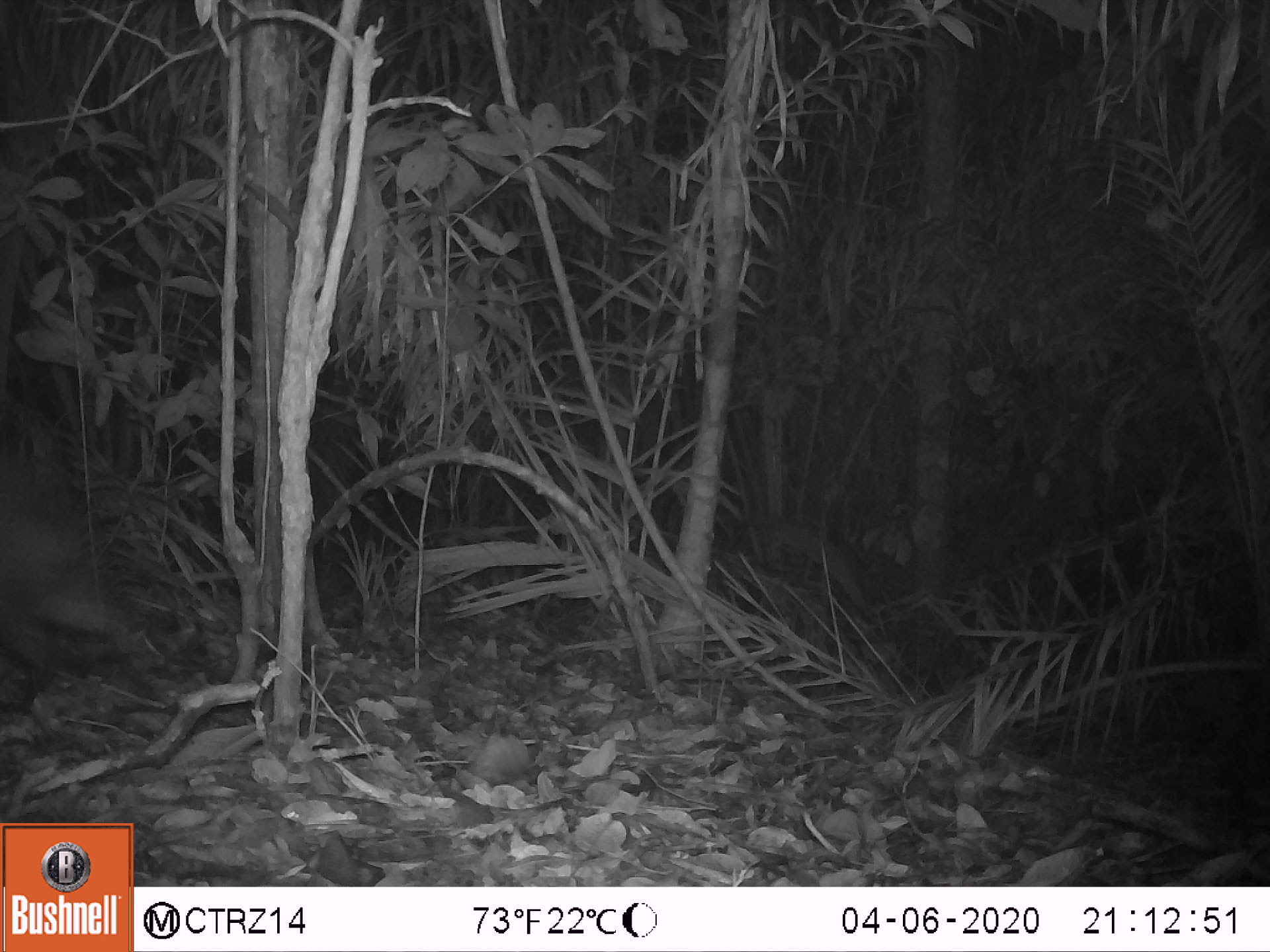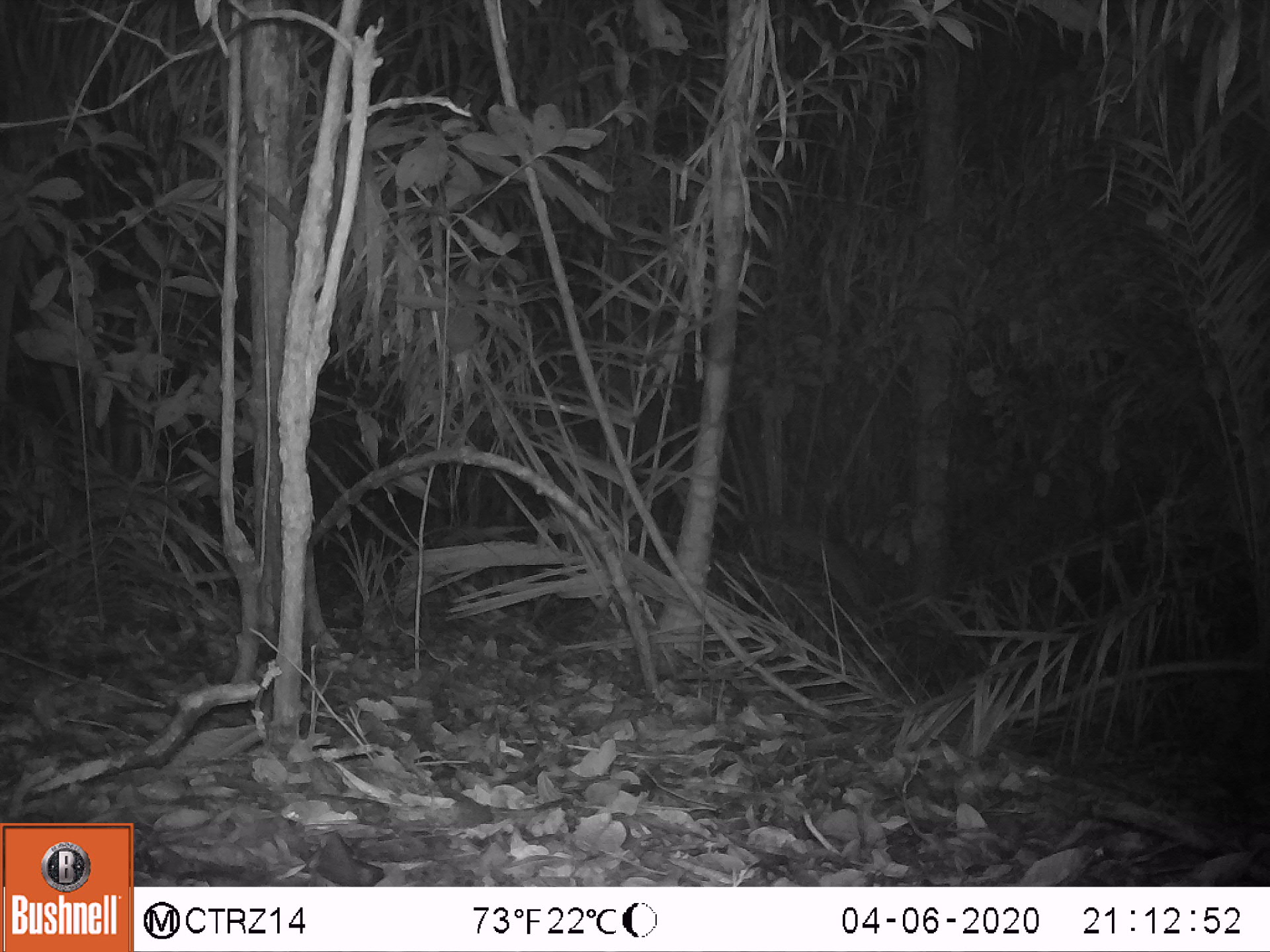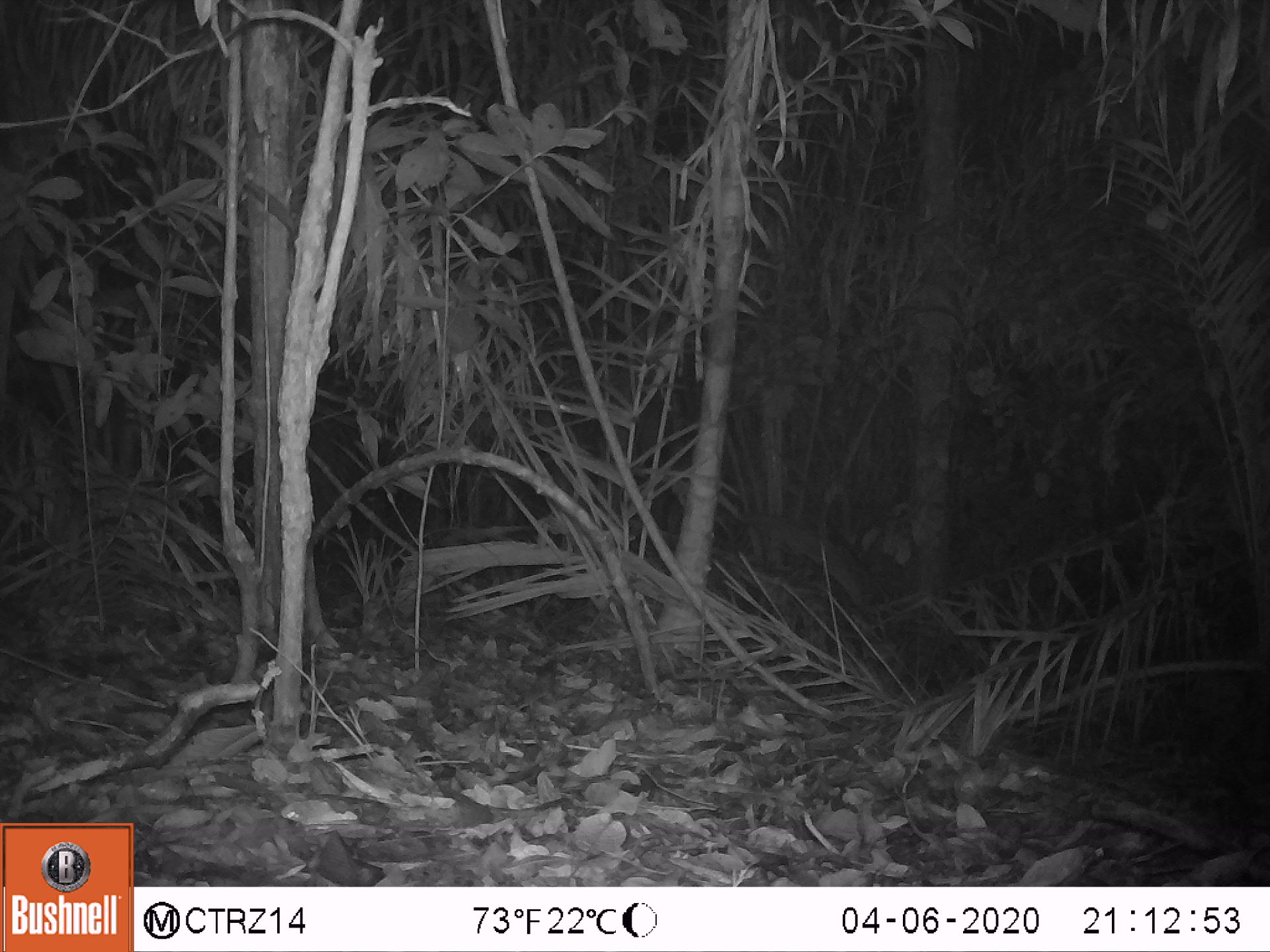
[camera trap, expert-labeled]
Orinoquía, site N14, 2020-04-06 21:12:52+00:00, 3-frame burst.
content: unidentified animal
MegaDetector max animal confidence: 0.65